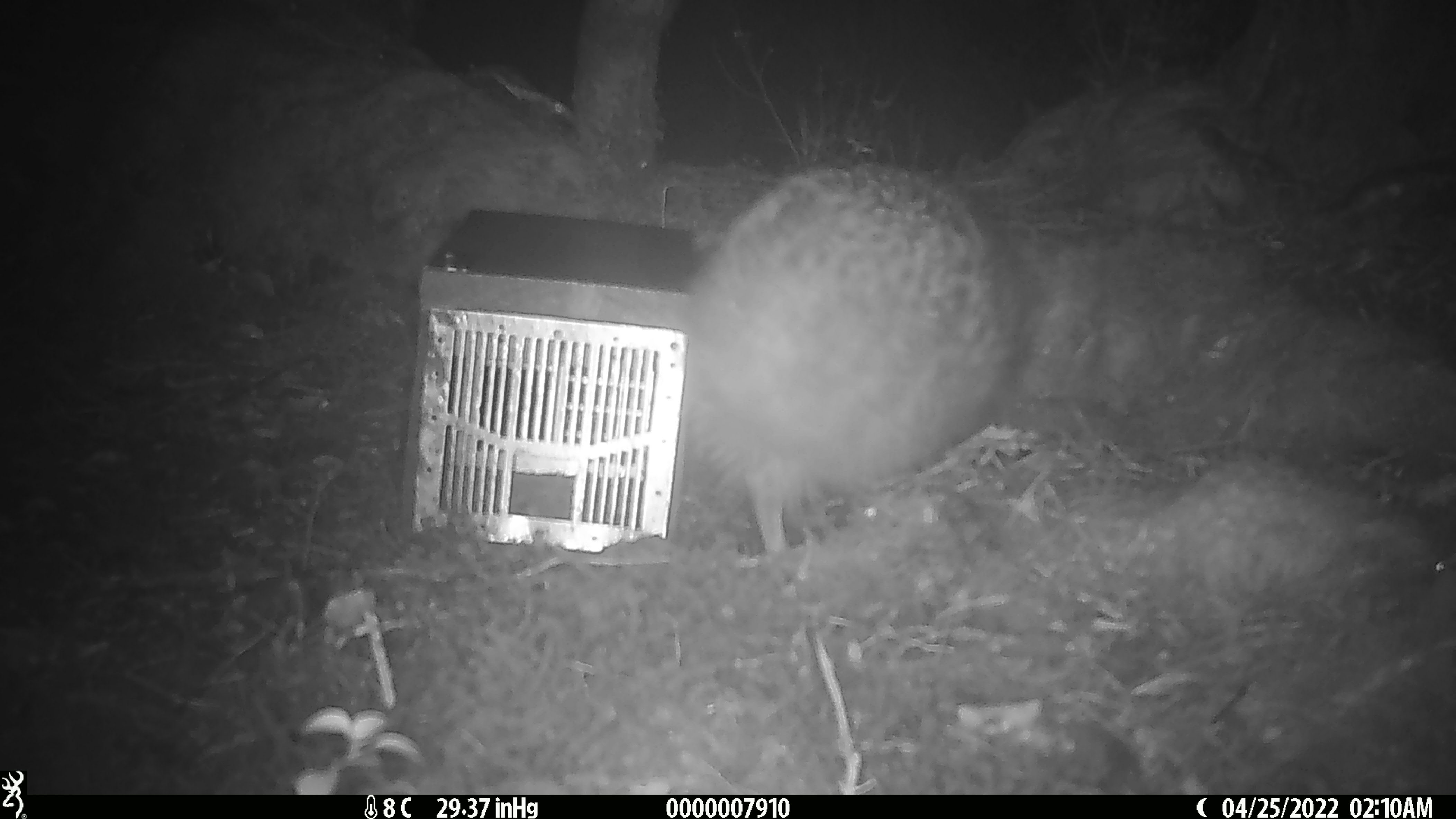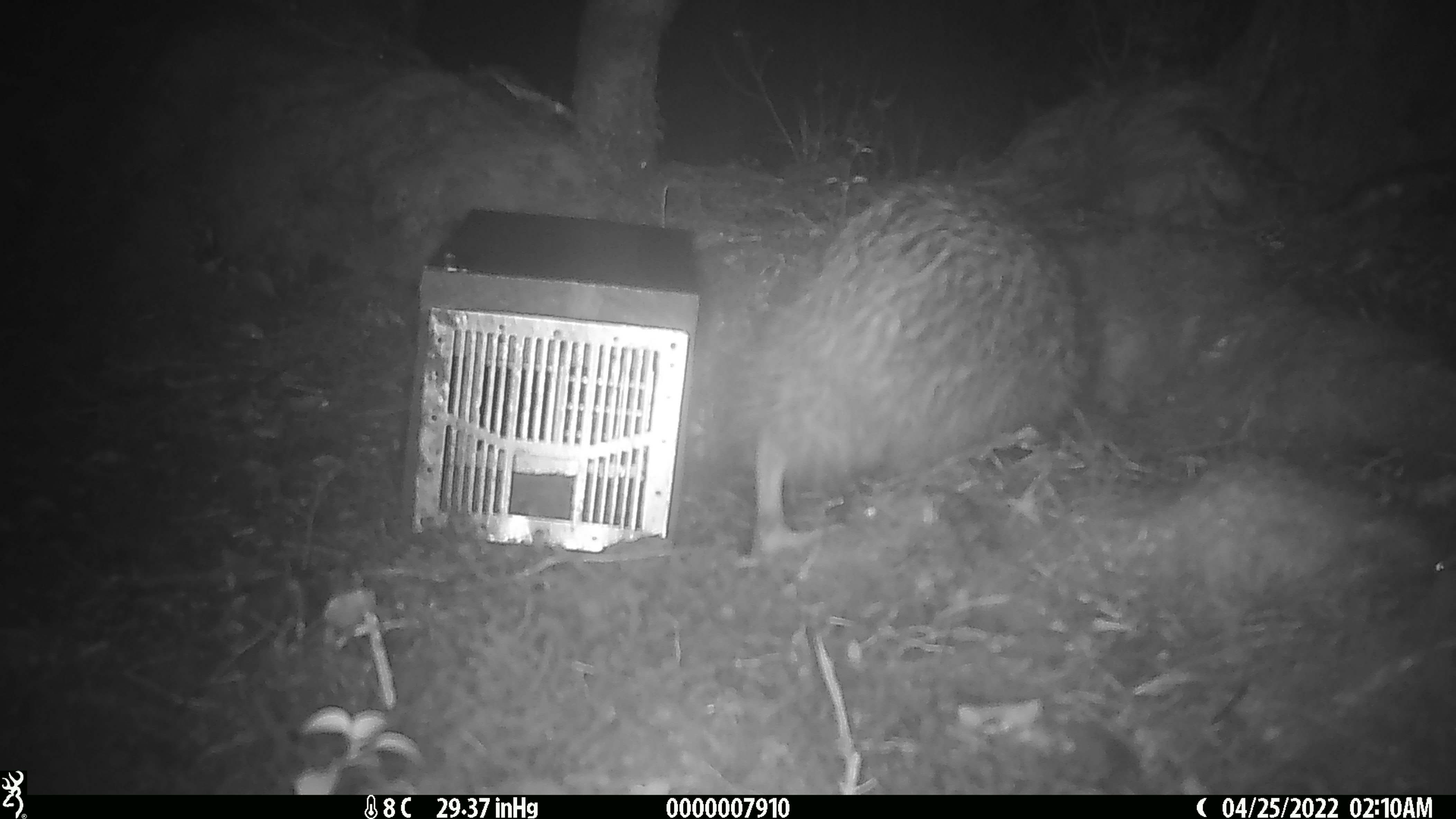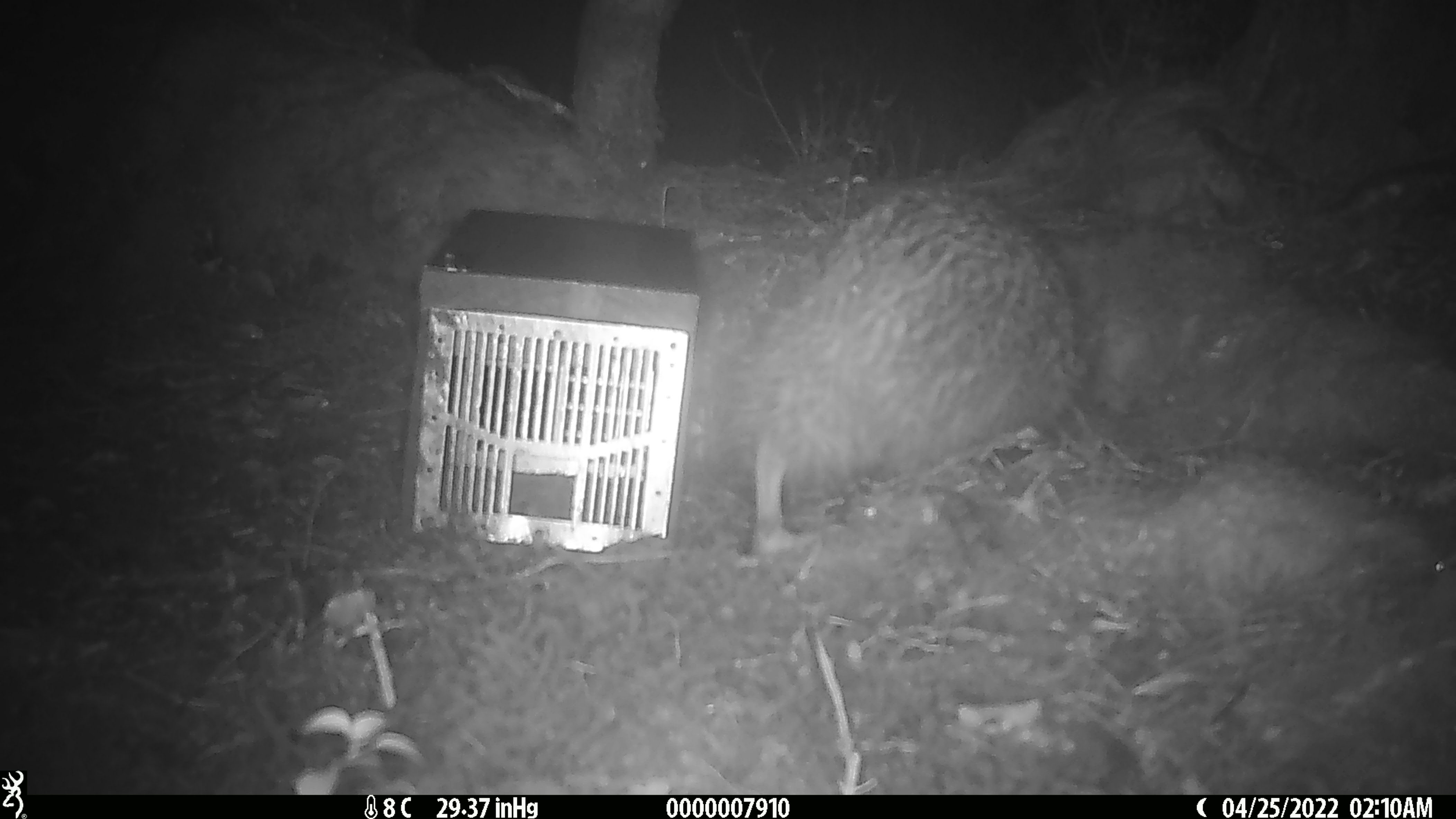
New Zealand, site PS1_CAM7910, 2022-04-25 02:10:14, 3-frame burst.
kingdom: Animalia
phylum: Chordata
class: Aves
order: Apterygiformes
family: Apterygidae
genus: Apteryx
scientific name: Apteryx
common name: kiwi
Kiwi (Apteryx).